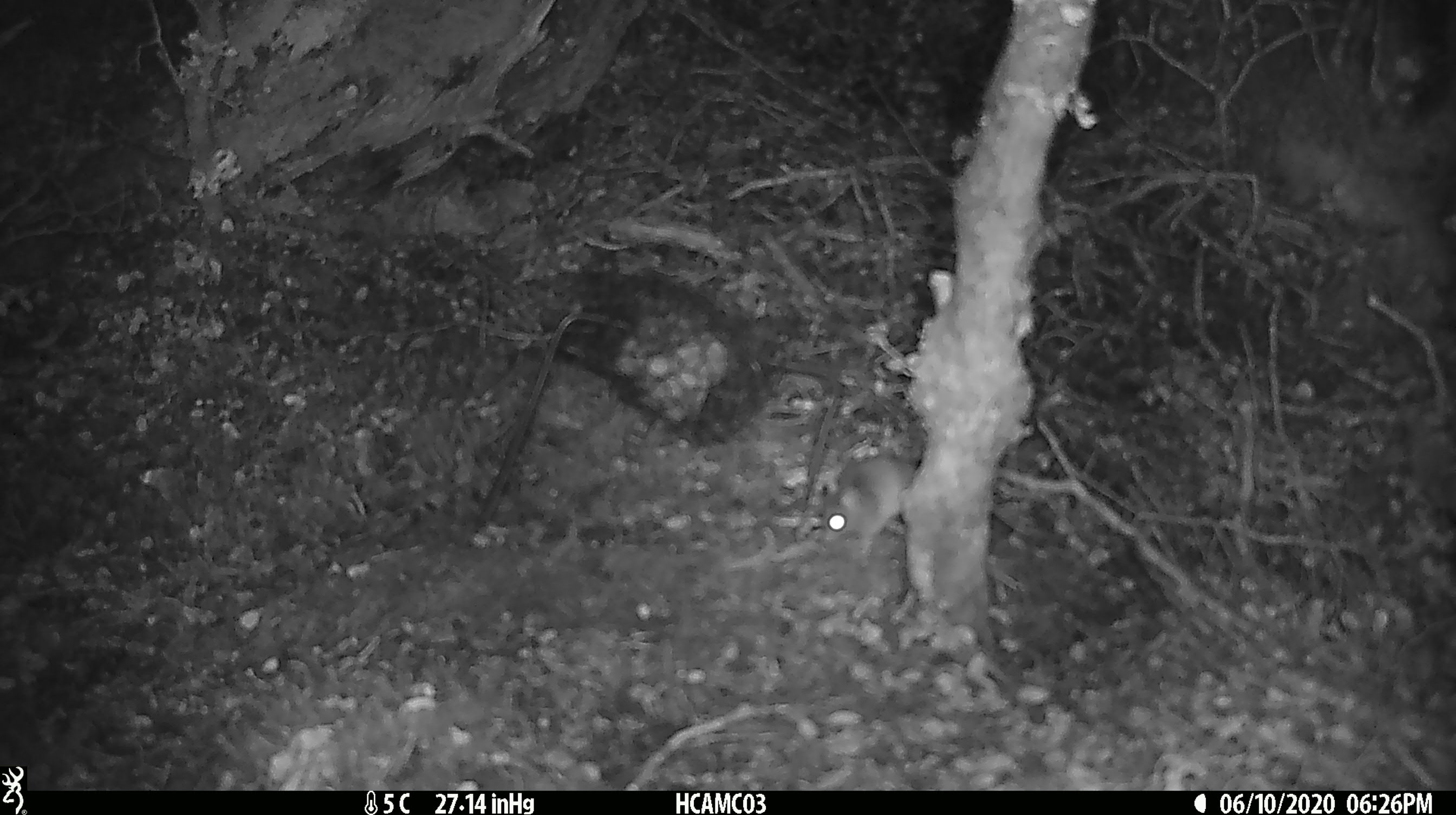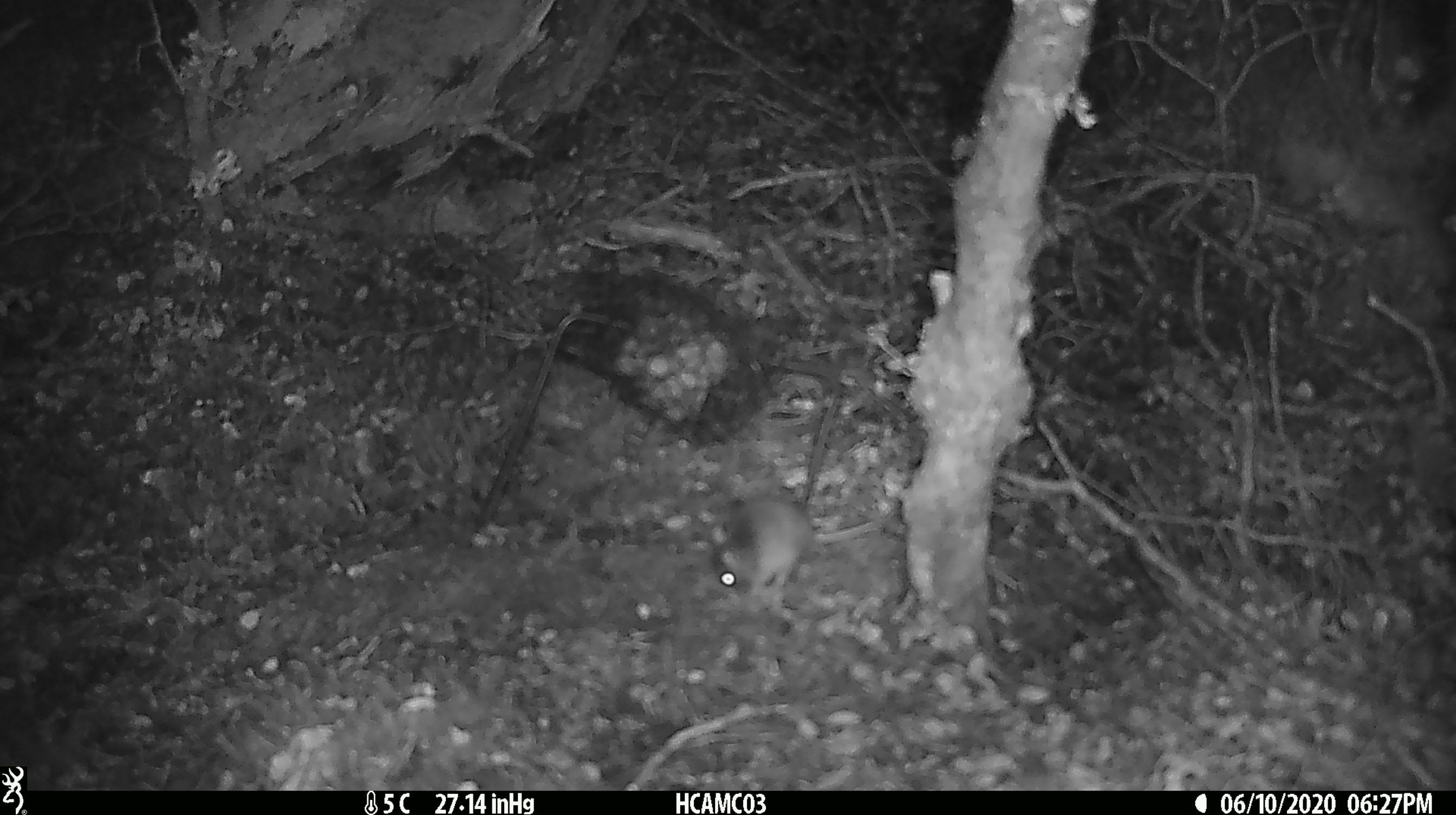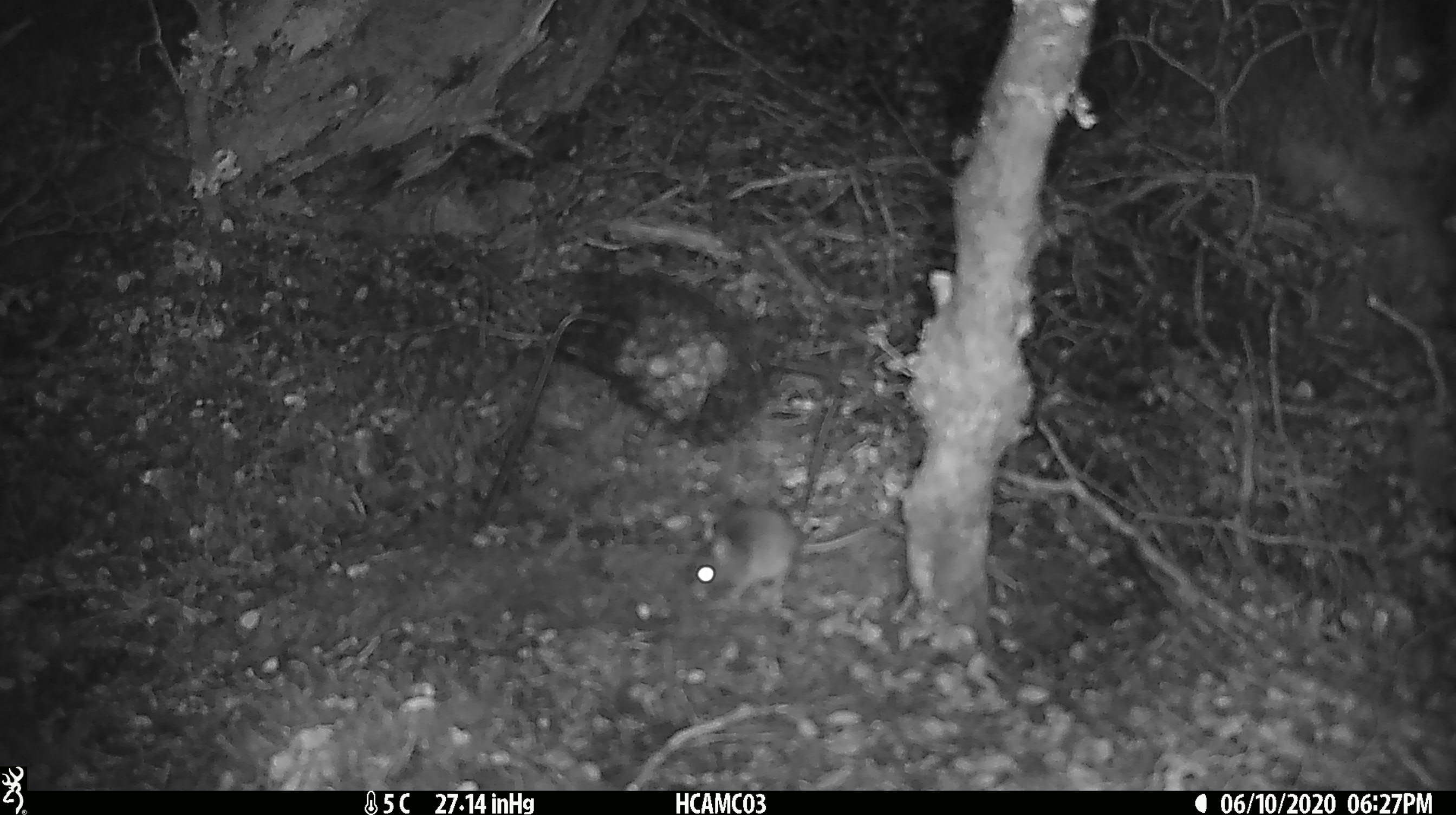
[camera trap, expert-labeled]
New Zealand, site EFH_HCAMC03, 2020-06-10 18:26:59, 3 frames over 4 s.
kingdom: Animalia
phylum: Chordata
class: Mammalia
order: Rodentia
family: Muridae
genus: Mus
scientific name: Mus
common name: mouse